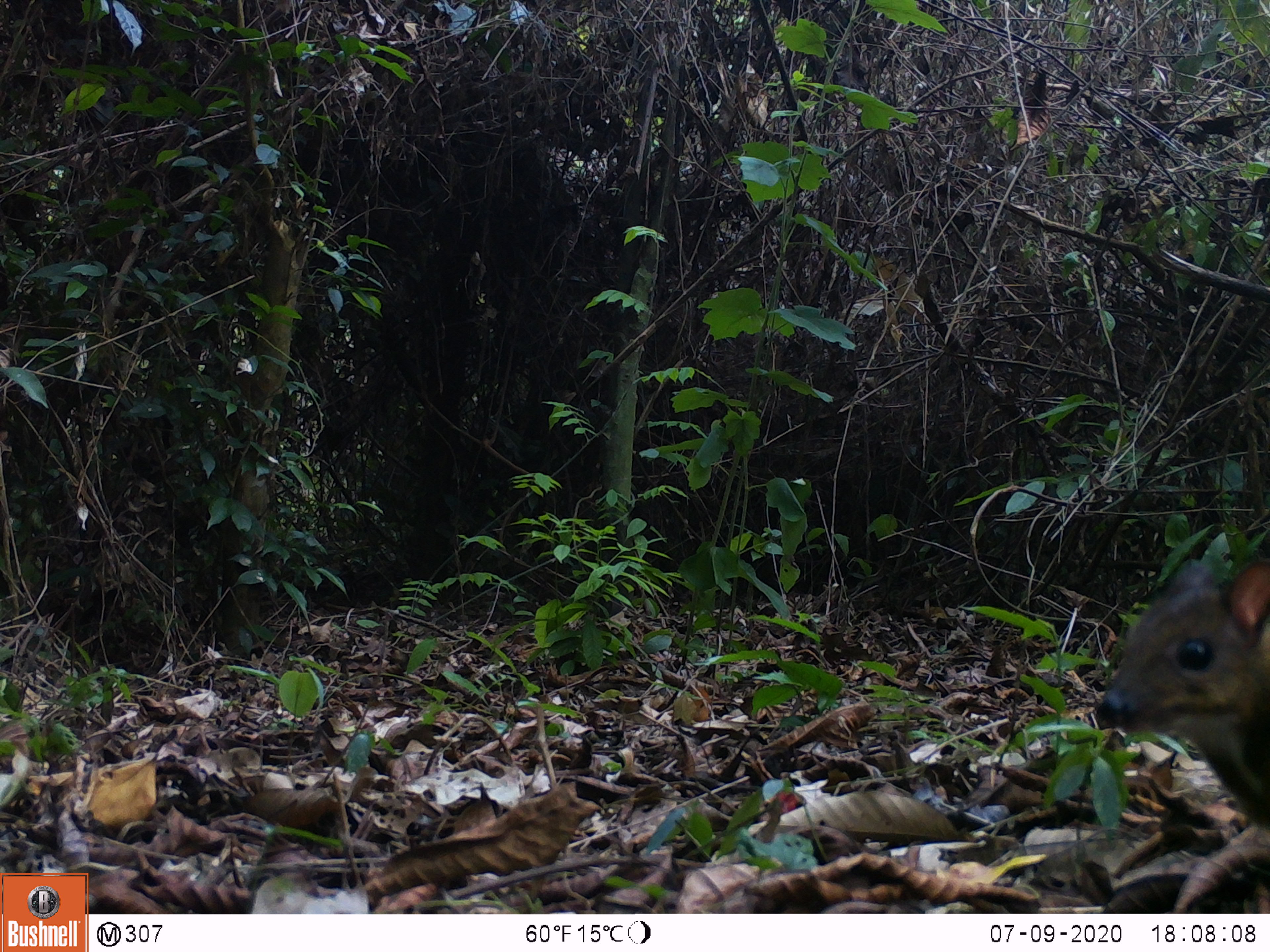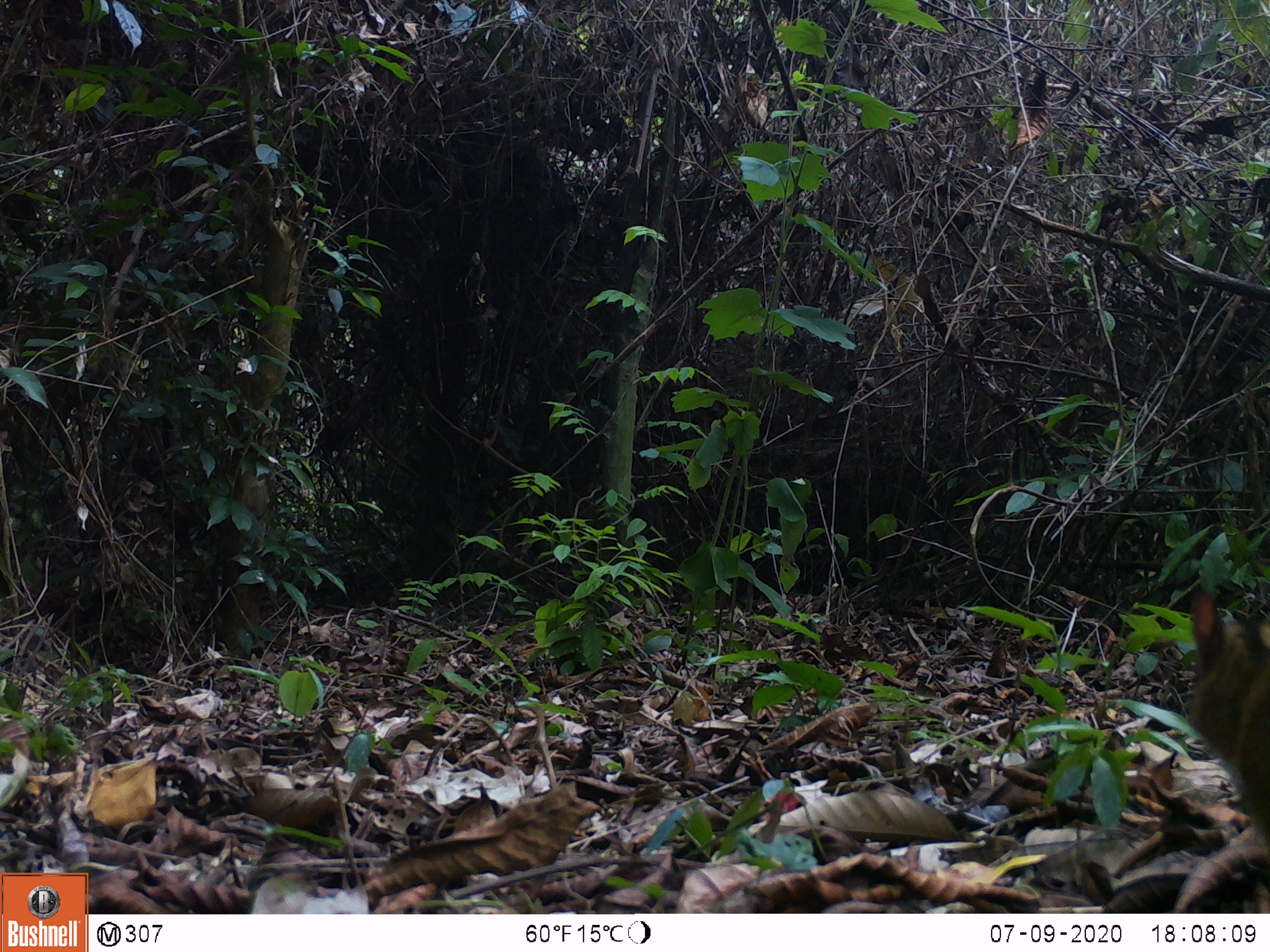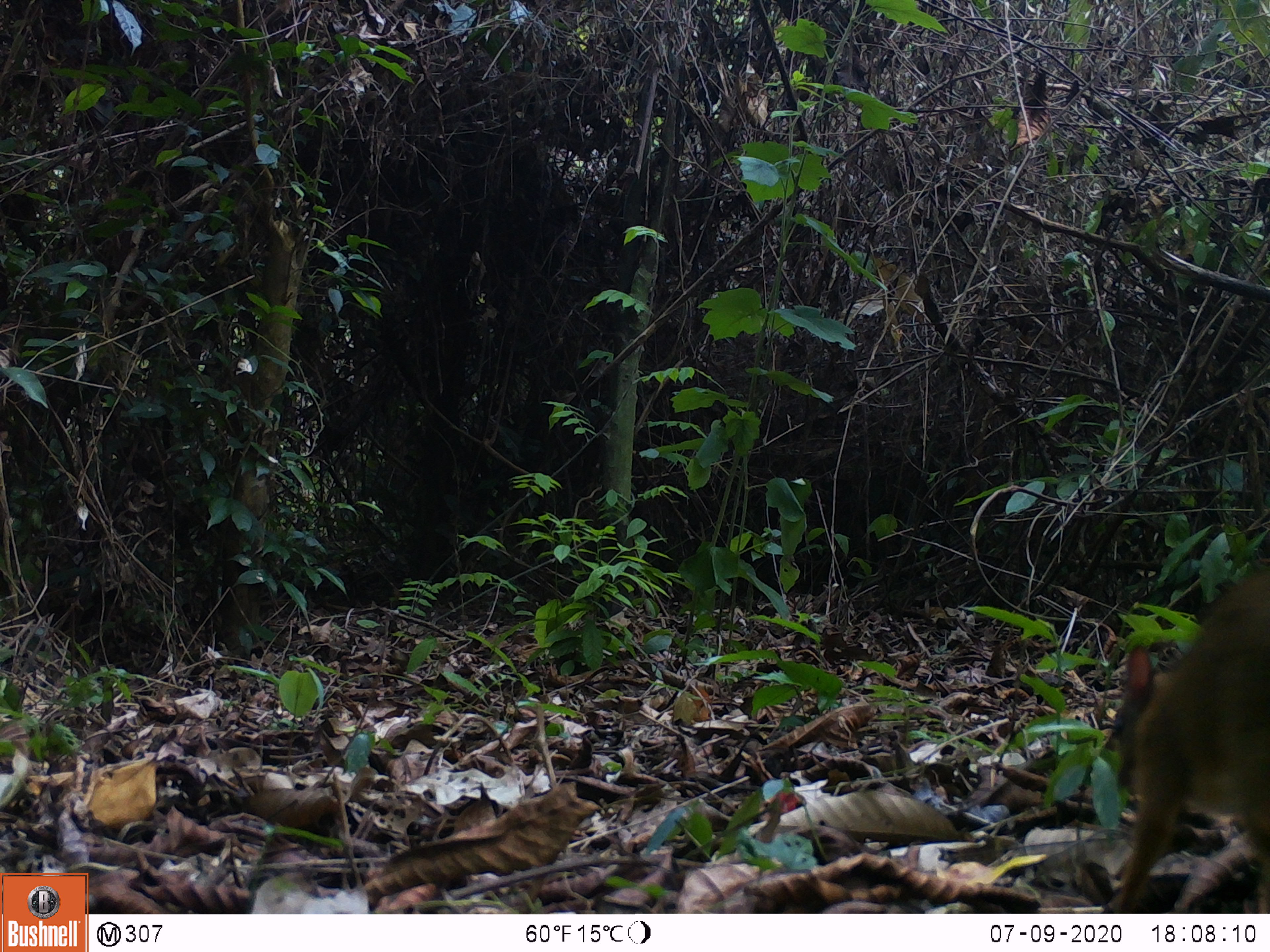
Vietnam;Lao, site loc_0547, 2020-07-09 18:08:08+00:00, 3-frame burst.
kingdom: Animalia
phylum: Chordata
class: Mammalia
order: Artiodactyla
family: Tragulidae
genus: Moschiola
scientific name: Moschiola meminna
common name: chevrotain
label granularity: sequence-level